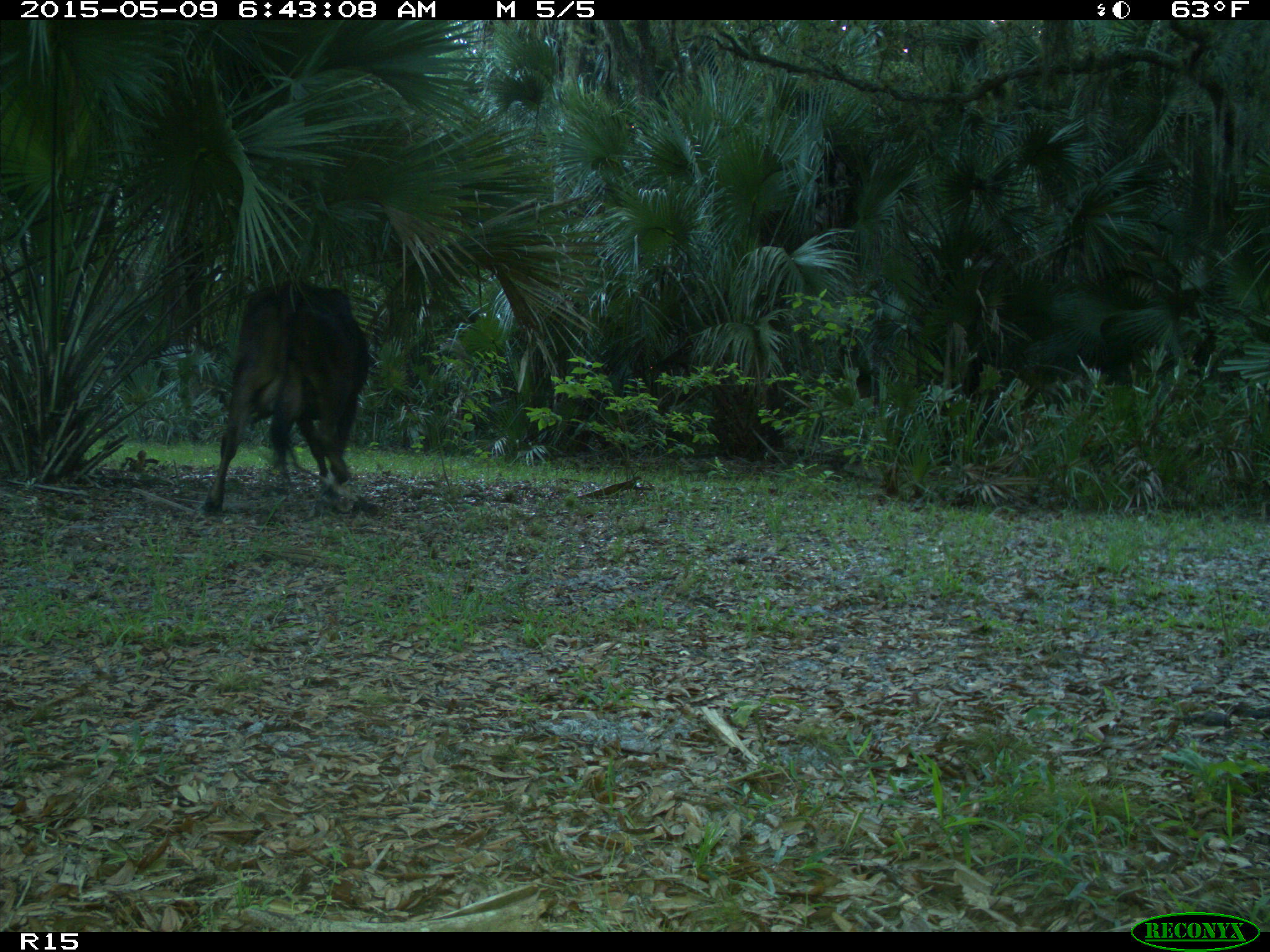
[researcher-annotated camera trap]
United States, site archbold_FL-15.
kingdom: Animalia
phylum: Chordata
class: Mammalia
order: Artiodactyla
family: Bovidae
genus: Bos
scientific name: Bos taurus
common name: domestic cow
Bos taurus (domestic cow).